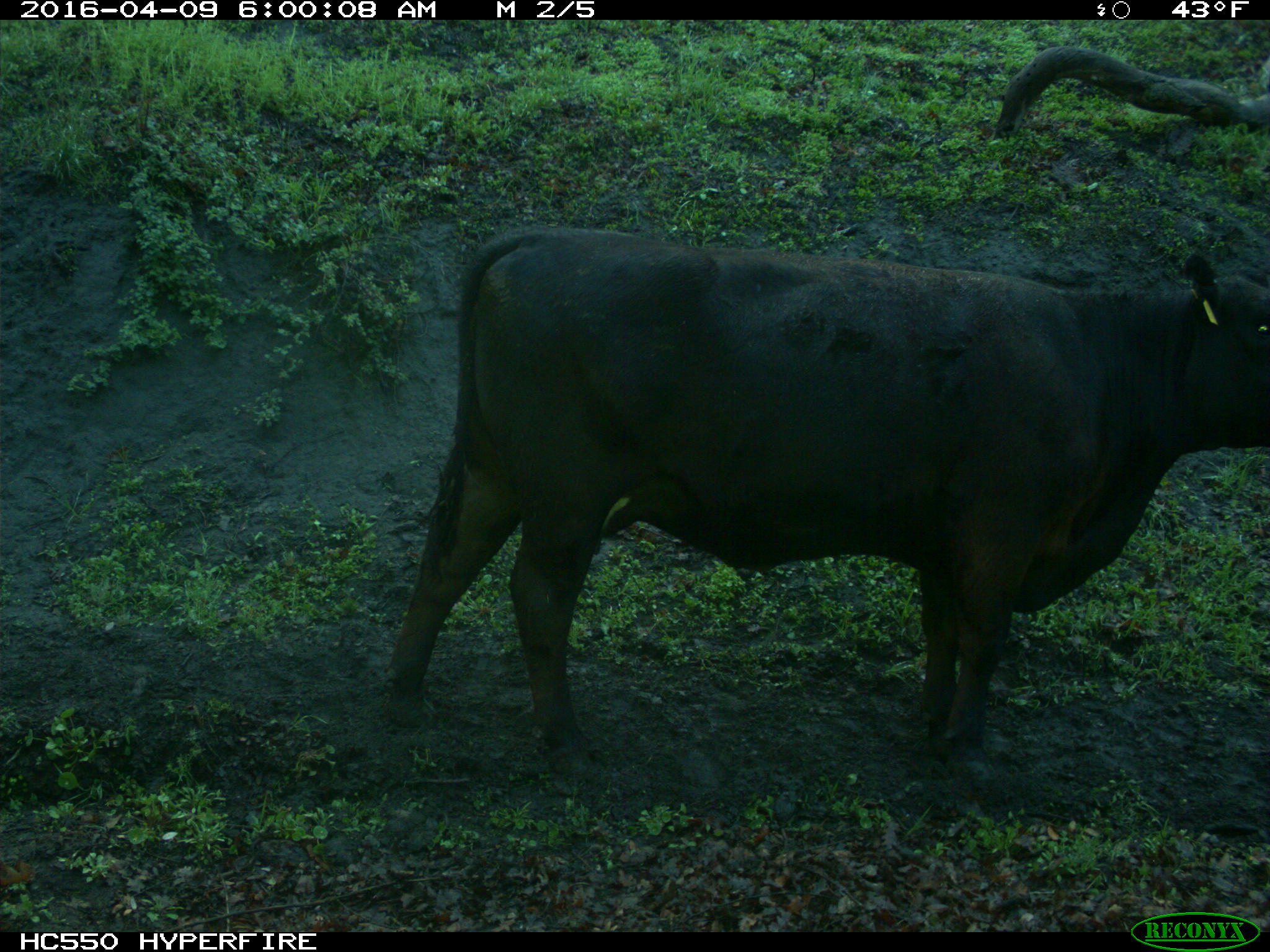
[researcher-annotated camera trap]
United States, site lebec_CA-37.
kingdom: Animalia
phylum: Chordata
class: Mammalia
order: Artiodactyla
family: Bovidae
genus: Bos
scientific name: Bos taurus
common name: domestic cow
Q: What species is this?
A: Bos taurus (domestic cow).